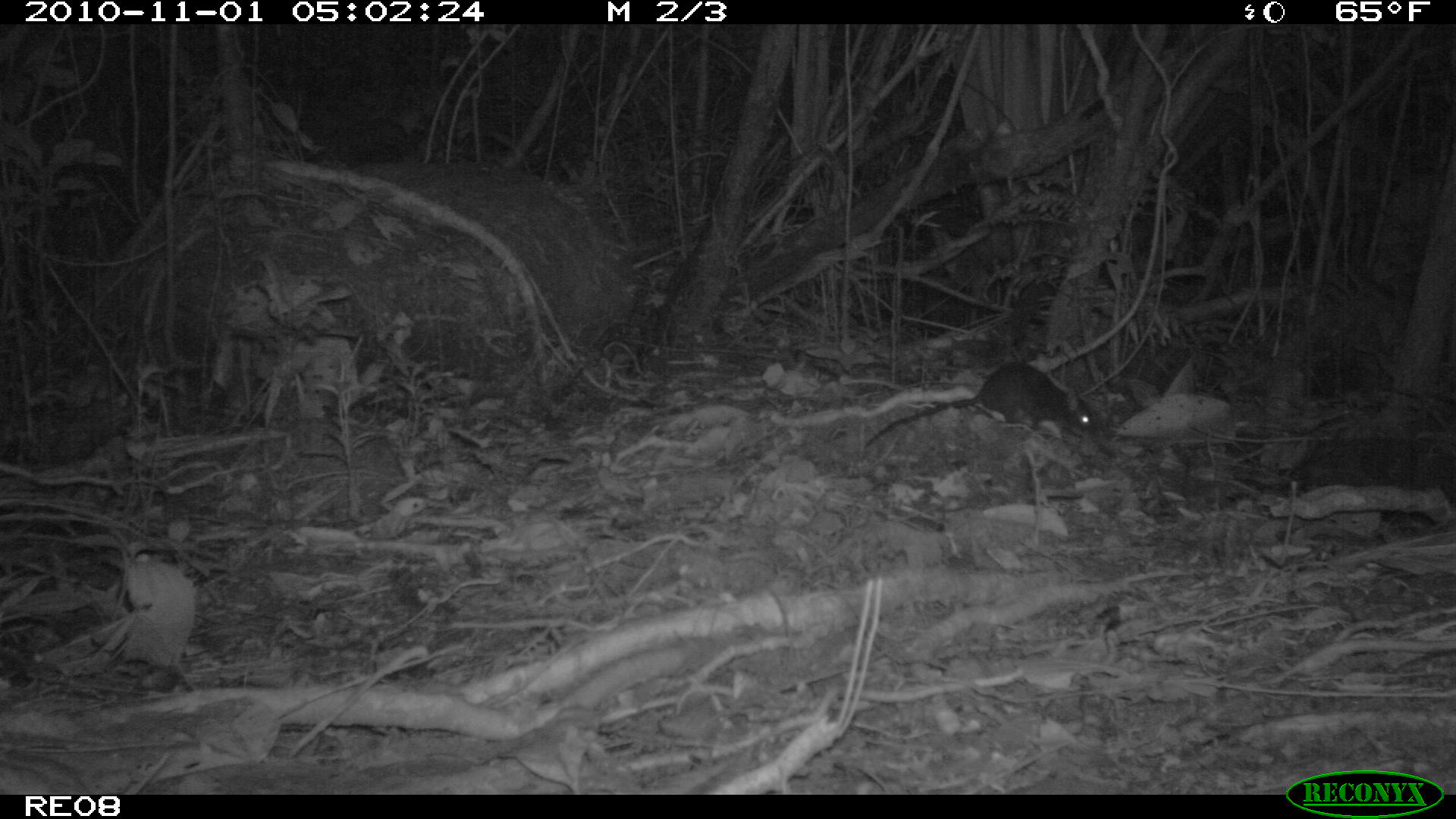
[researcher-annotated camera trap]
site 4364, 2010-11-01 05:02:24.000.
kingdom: Animalia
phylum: Chordata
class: Mammalia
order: Rodentia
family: Muridae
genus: Rattus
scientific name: Rattus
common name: rodent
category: unknown rat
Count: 1.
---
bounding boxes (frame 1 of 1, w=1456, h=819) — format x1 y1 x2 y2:
unknown rat: 863 360 1098 449